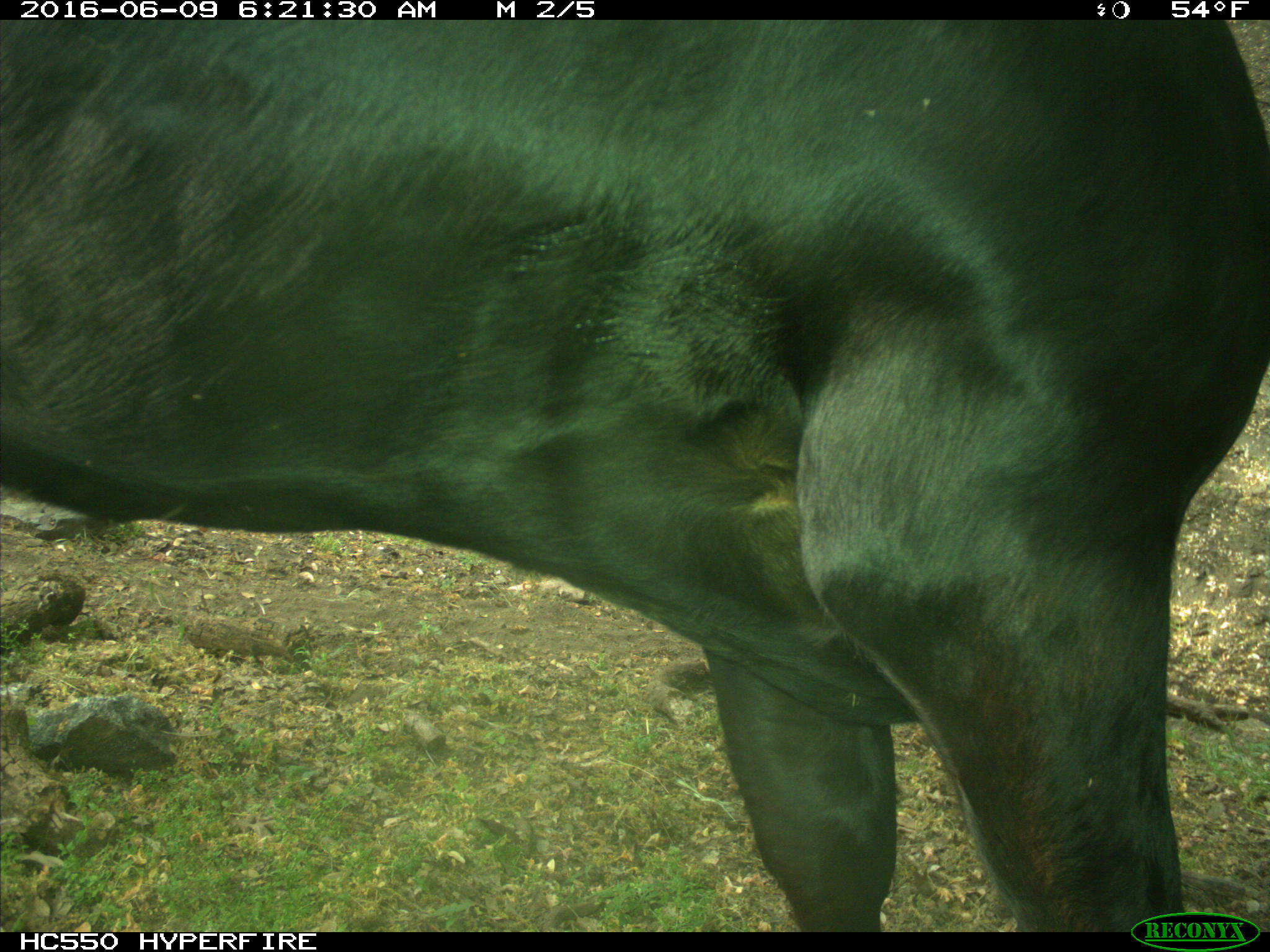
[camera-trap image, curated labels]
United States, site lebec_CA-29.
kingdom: Animalia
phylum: Chordata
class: Mammalia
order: Artiodactyla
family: Bovidae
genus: Bos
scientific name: Bos taurus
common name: domestic cow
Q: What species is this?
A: Bos taurus (domestic cow).